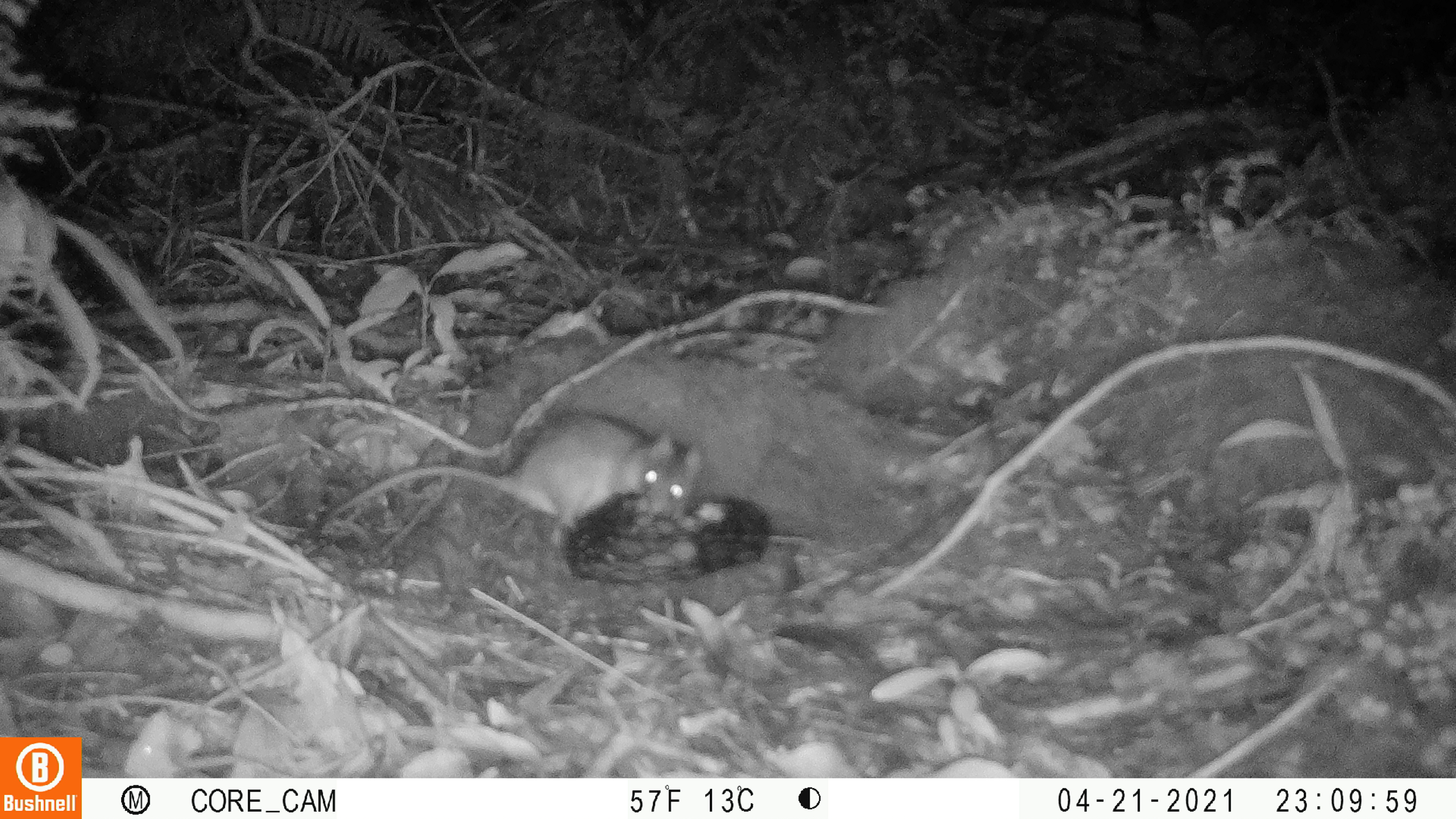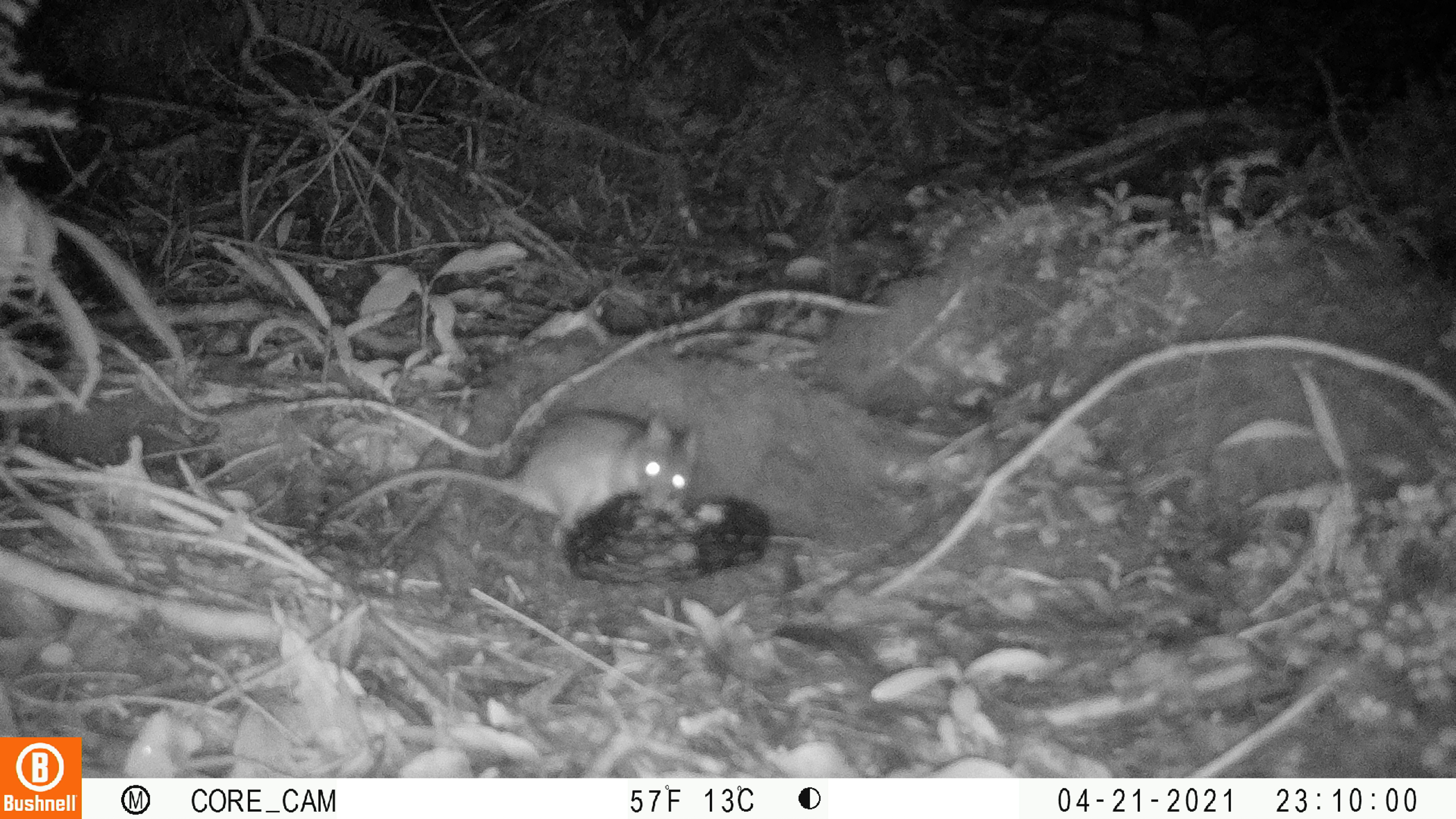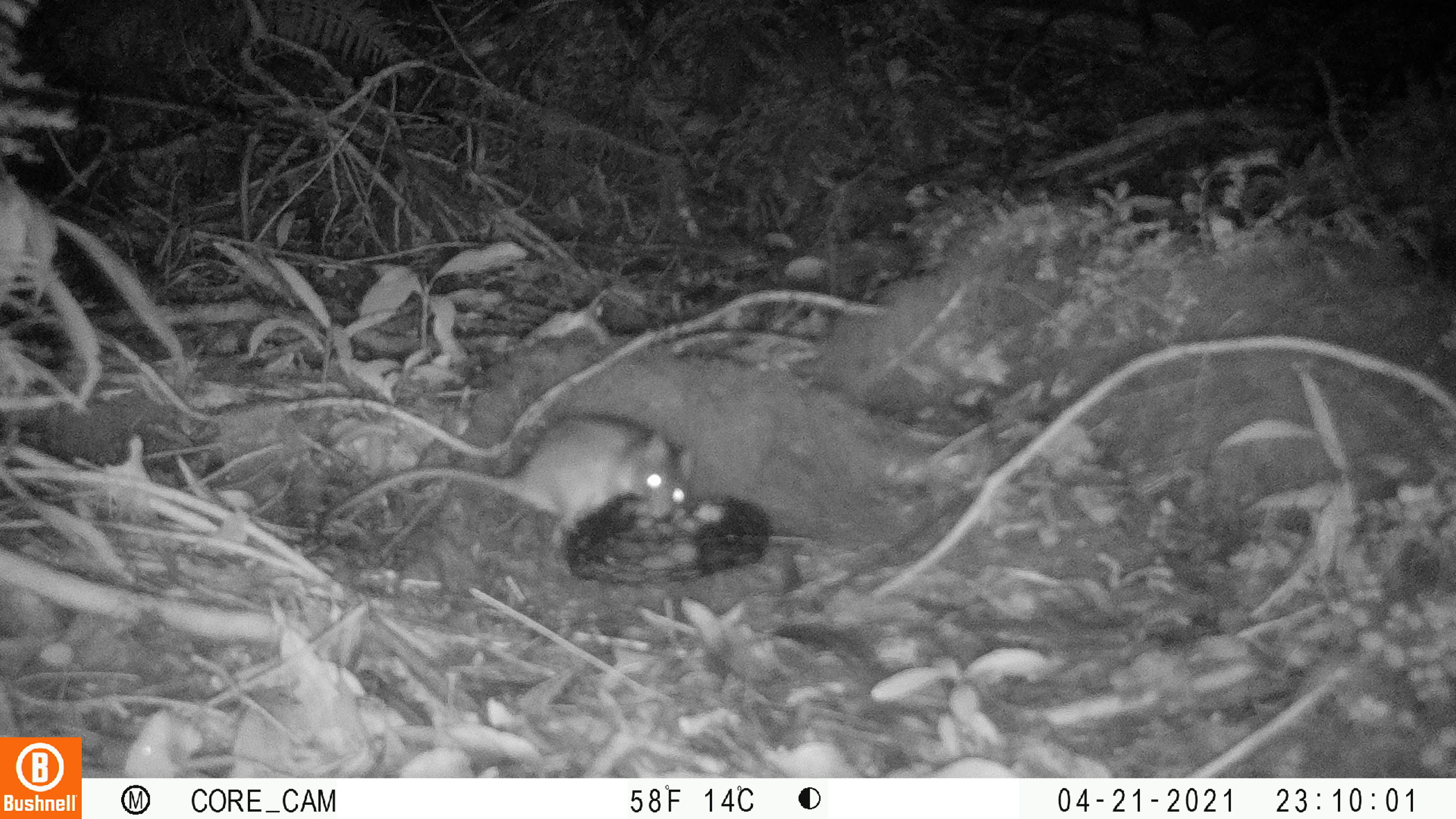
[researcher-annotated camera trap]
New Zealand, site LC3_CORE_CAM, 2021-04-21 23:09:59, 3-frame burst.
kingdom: Animalia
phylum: Chordata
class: Mammalia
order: Rodentia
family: Muridae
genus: Rattus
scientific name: Rattus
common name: rat